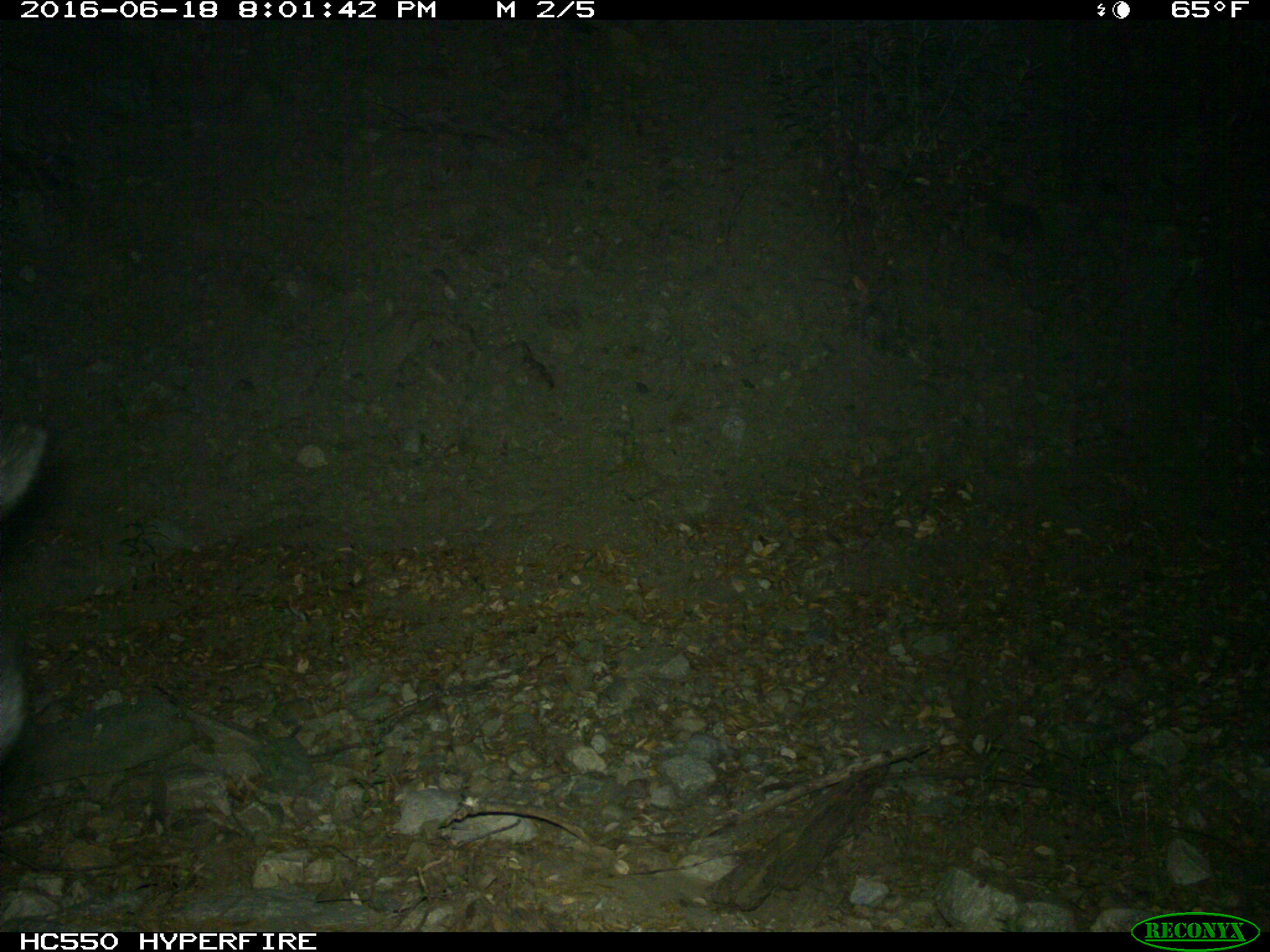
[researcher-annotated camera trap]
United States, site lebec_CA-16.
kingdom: Animalia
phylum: Chordata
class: Mammalia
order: Artiodactyla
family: Bovidae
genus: Bos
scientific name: Bos taurus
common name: domestic cow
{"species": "Bos taurus (domestic cow)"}